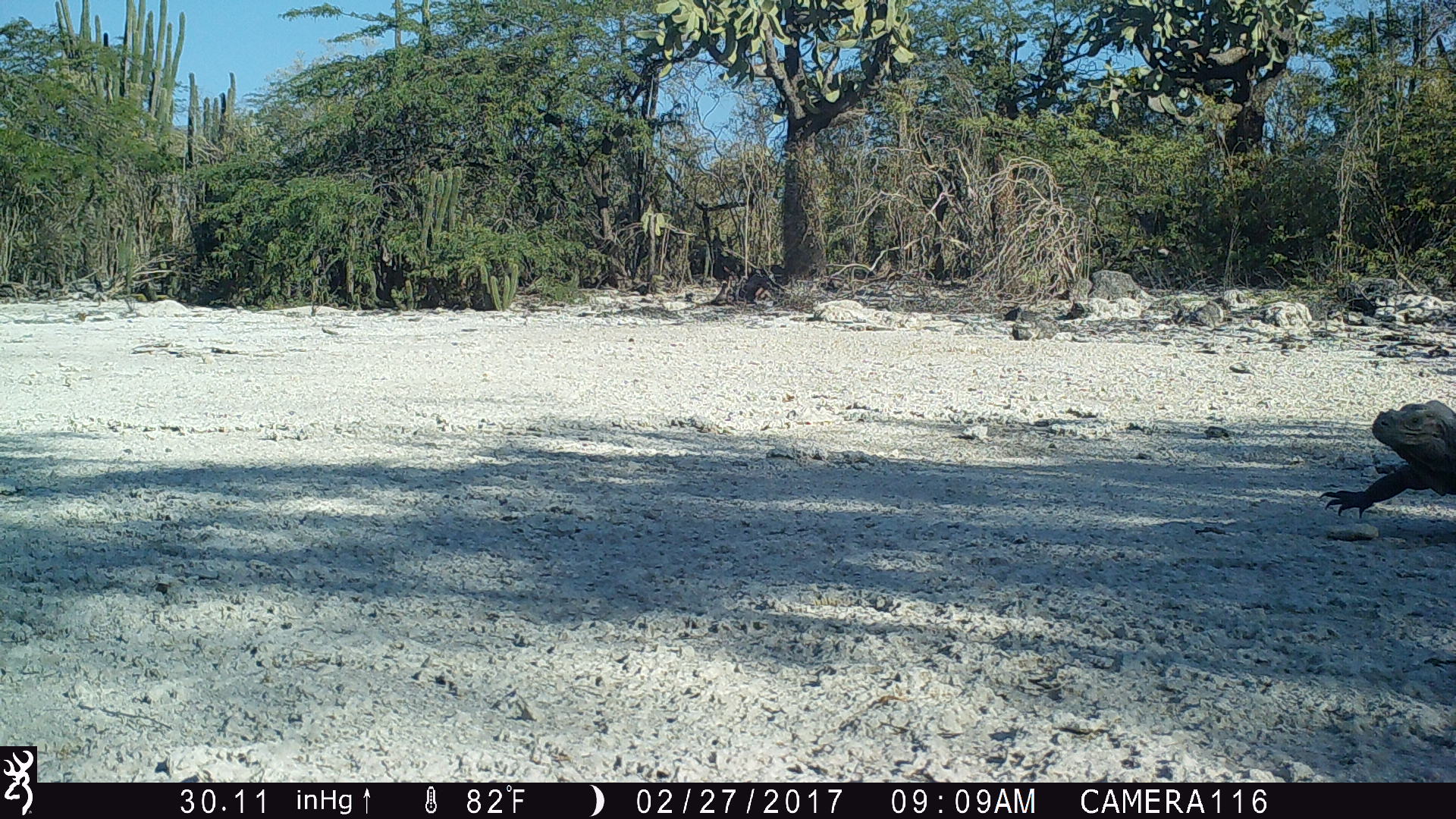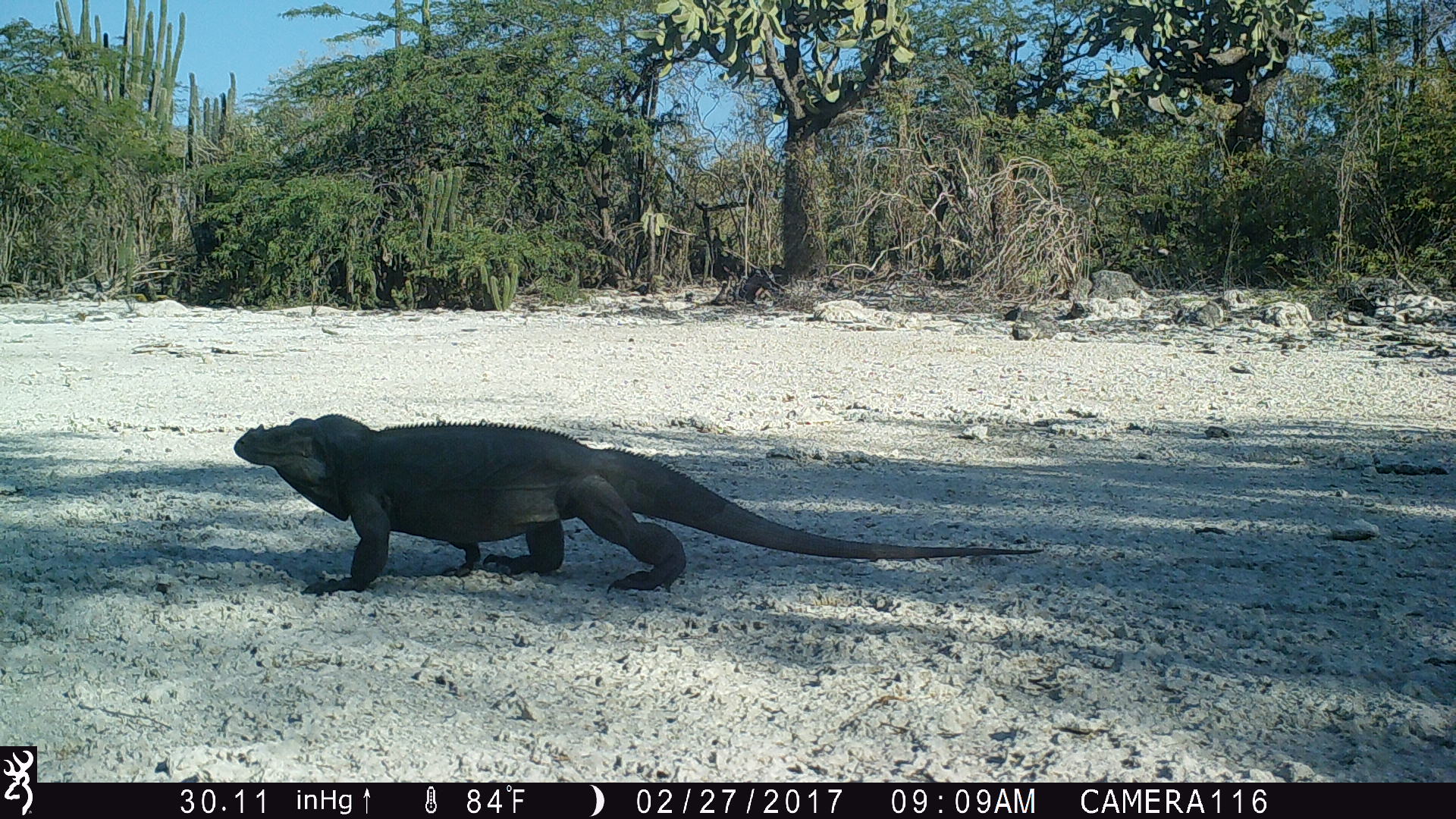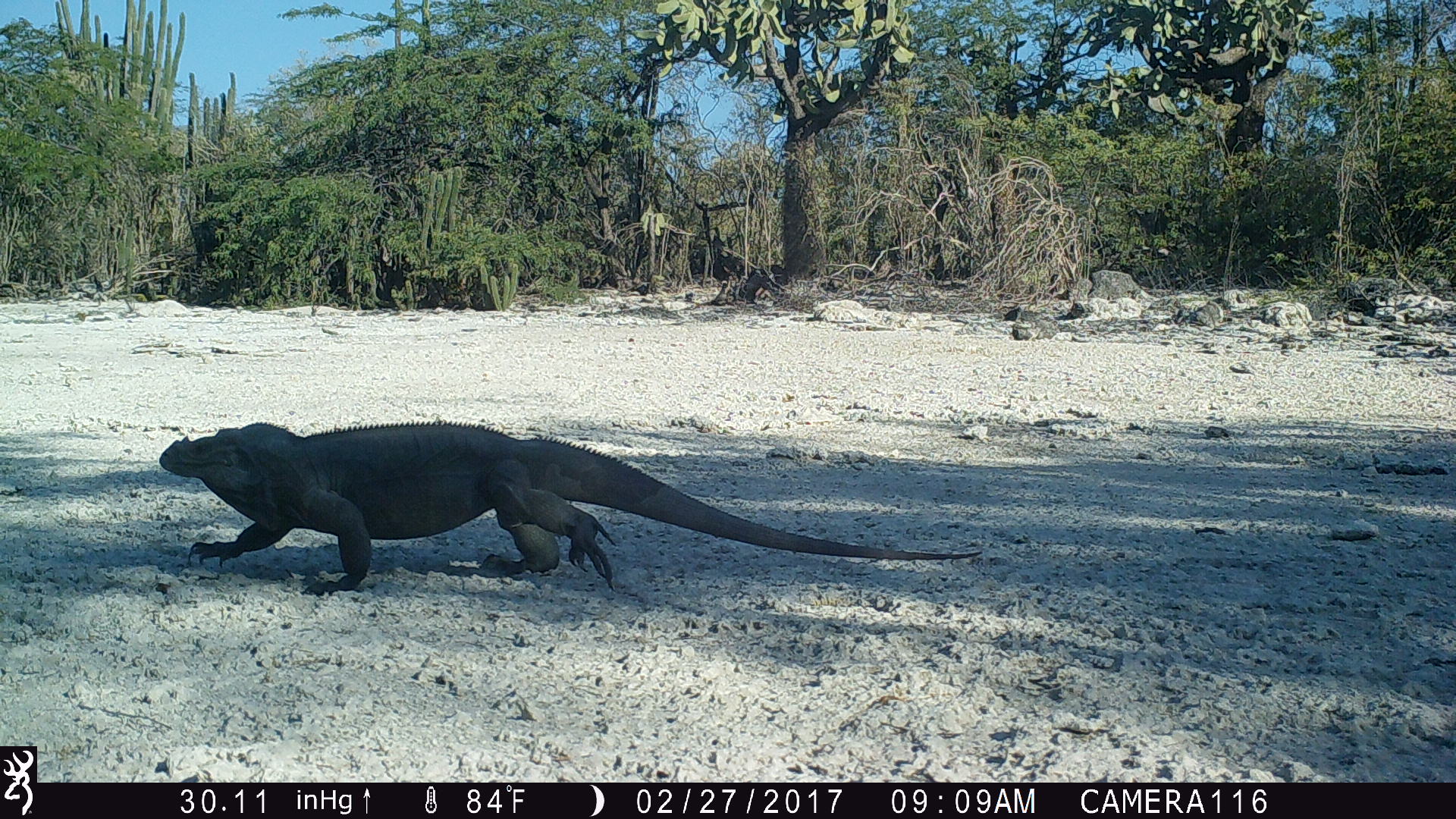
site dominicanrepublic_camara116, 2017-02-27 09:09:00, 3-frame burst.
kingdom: Animalia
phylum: Chordata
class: Reptilia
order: Squamata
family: Iguanidae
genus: Iguana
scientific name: Iguana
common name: typical iguanas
Iguana (typical iguanas).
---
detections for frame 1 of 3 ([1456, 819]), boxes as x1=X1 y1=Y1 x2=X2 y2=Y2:
iguana: x1=1317 y1=400 x2=1456 y2=523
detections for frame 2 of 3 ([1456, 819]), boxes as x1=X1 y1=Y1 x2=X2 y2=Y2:
iguana: x1=230 y1=409 x2=1029 y2=595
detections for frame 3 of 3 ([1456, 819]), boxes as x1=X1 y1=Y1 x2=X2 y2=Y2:
iguana: x1=153 y1=416 x2=976 y2=594